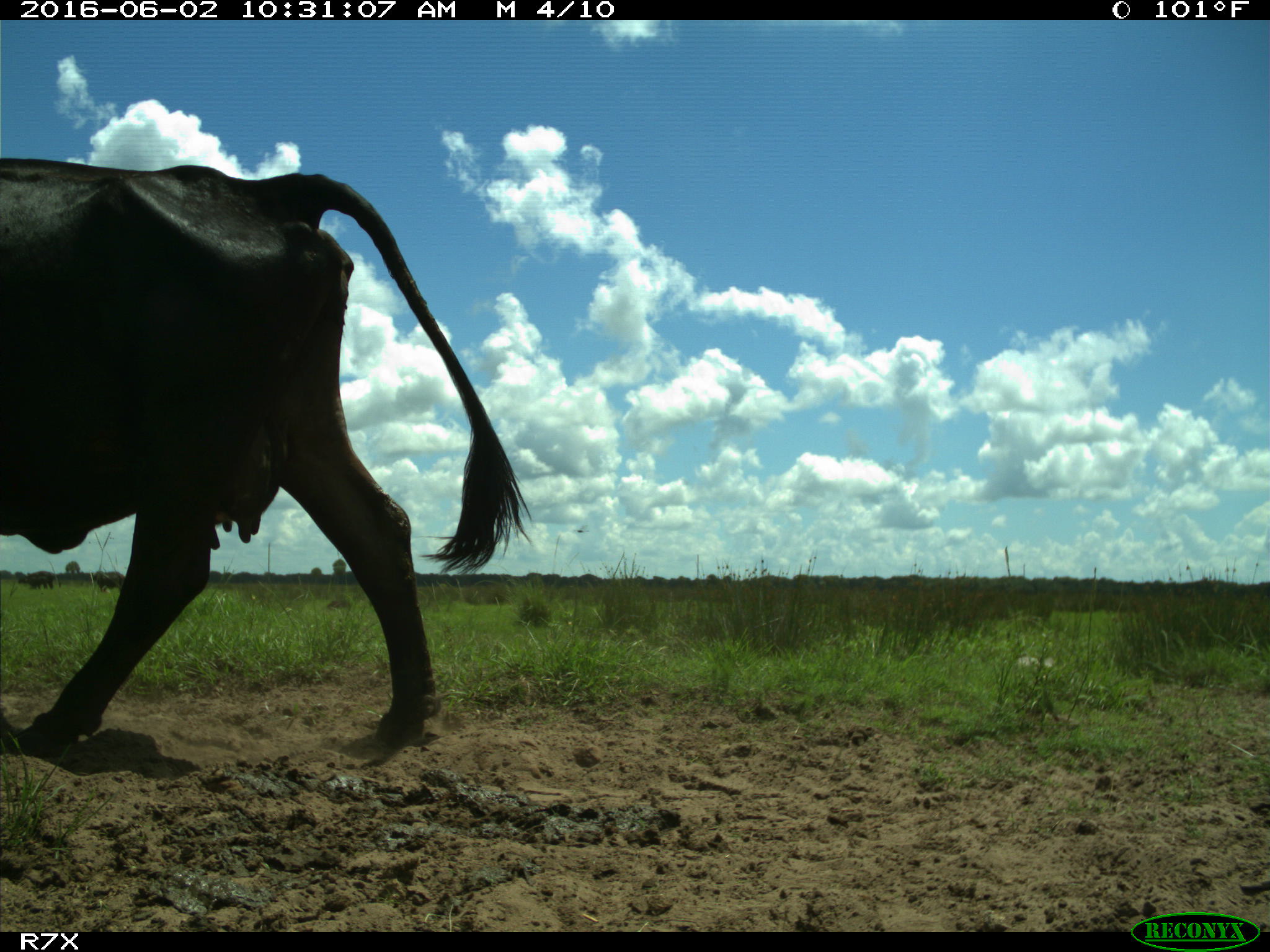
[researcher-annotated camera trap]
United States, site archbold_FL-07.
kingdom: Animalia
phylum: Chordata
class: Mammalia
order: Artiodactyla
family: Bovidae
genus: Bos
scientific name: Bos taurus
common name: domestic cow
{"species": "Bos taurus (domestic cow)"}